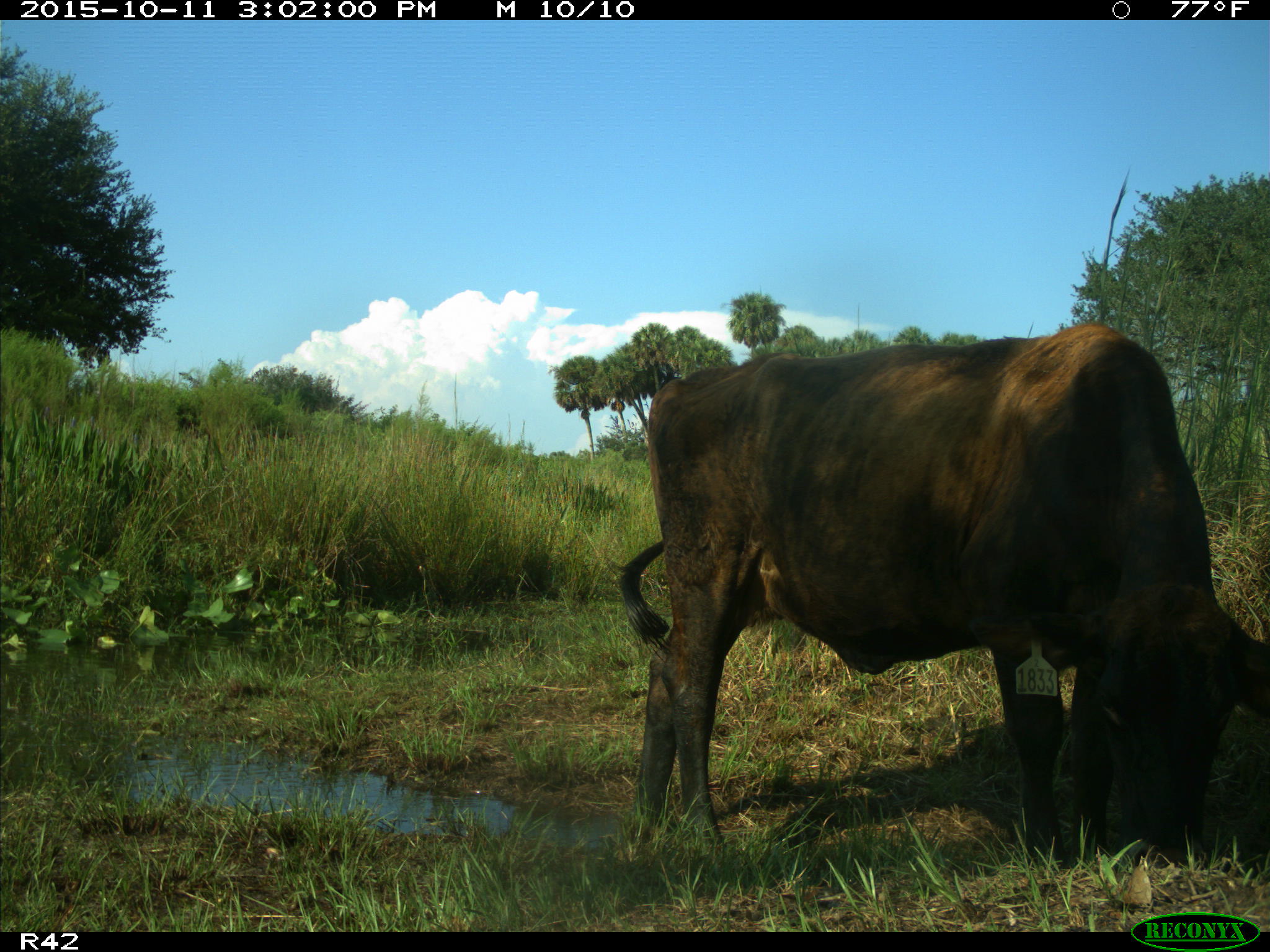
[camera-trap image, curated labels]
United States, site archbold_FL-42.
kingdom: Animalia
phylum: Chordata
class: Mammalia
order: Artiodactyla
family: Bovidae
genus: Bos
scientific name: Bos taurus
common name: domestic cow